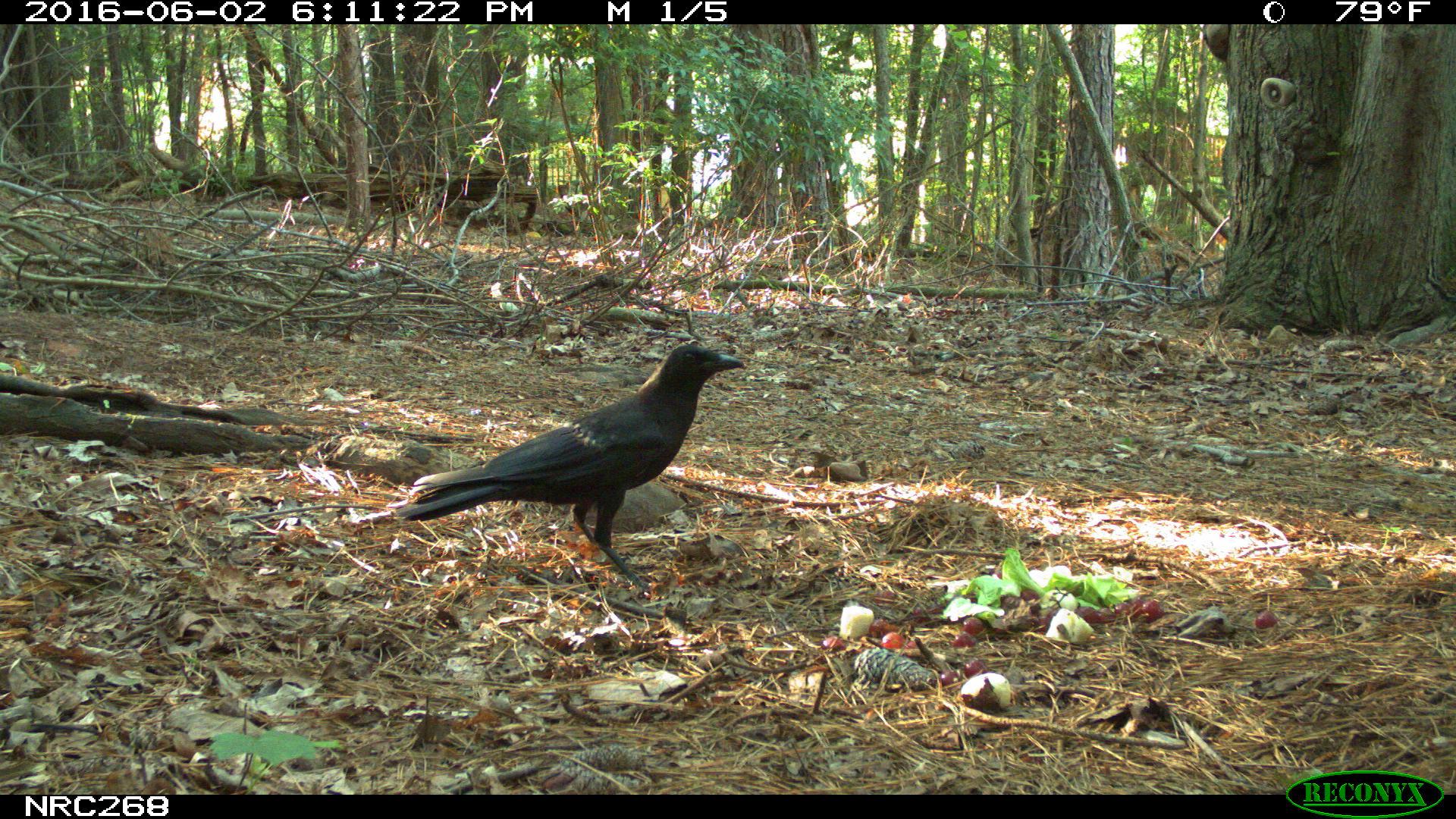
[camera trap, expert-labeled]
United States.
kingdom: Animalia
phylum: Chordata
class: Aves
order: Passeriformes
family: Corvidae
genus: Corvus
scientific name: Corvus brachyrhynchos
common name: american crow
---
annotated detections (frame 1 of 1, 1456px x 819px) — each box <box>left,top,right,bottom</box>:
American Crow: <box>381,326,752,580</box>